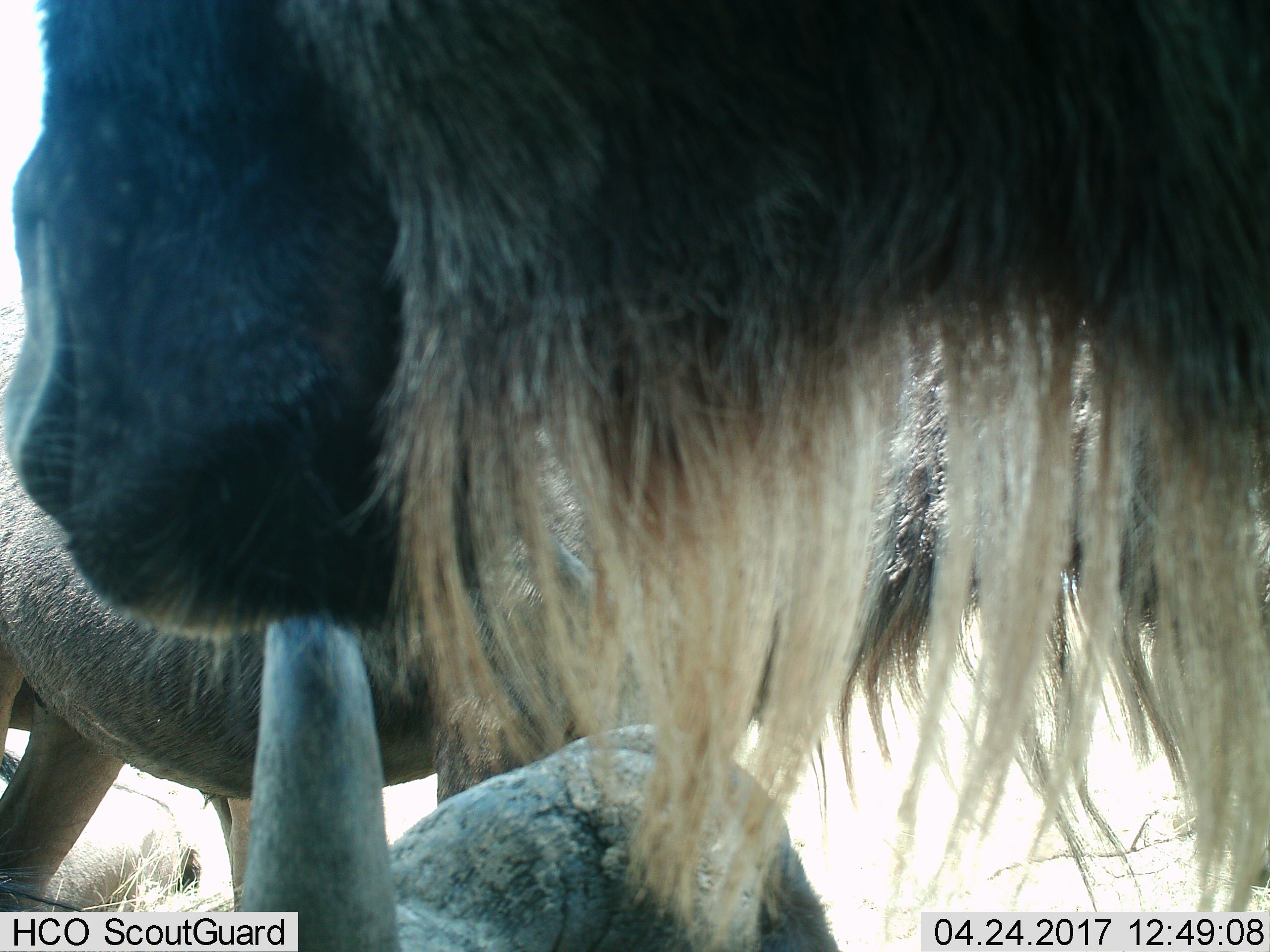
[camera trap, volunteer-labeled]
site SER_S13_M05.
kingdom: Animalia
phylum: Chordata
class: Mammalia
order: Artiodactyla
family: Bovidae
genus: Connochaetes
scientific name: Connochaetes taurinus taurinus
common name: blue wildebeest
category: wildebeestblue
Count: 3.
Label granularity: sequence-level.